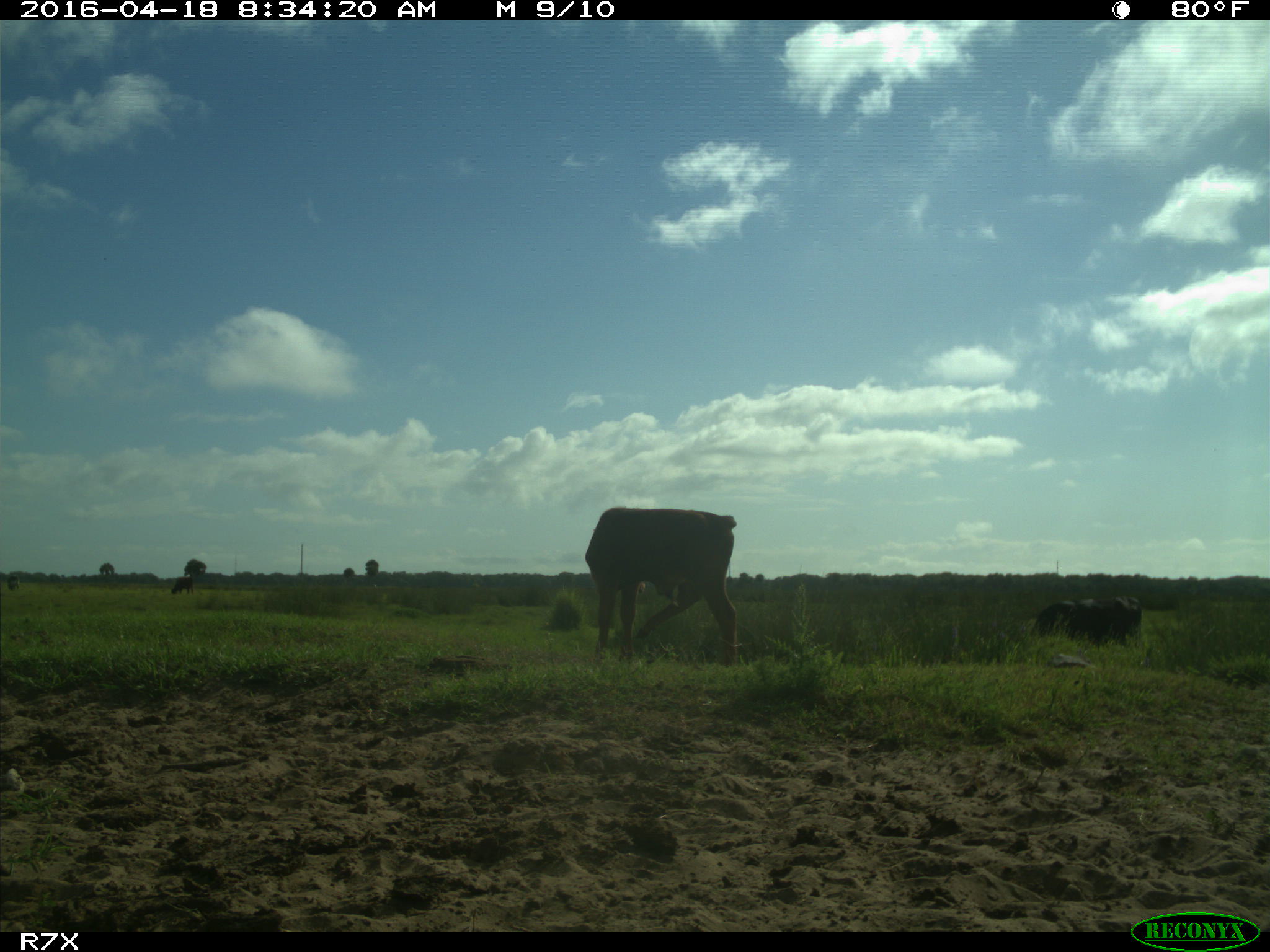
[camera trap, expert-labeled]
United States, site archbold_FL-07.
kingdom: Animalia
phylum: Chordata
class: Mammalia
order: Artiodactyla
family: Bovidae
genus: Bos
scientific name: Bos taurus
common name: domestic cow